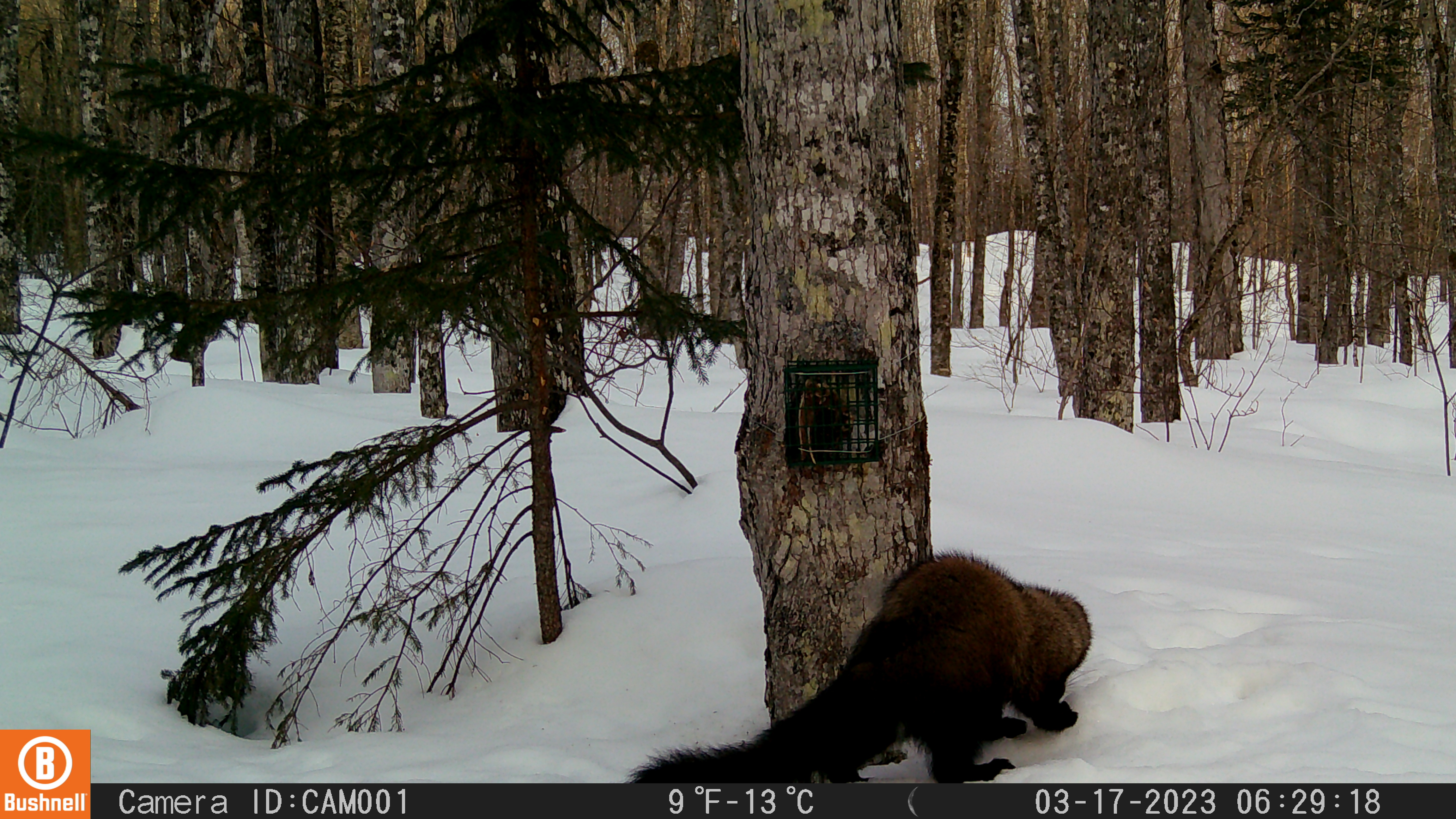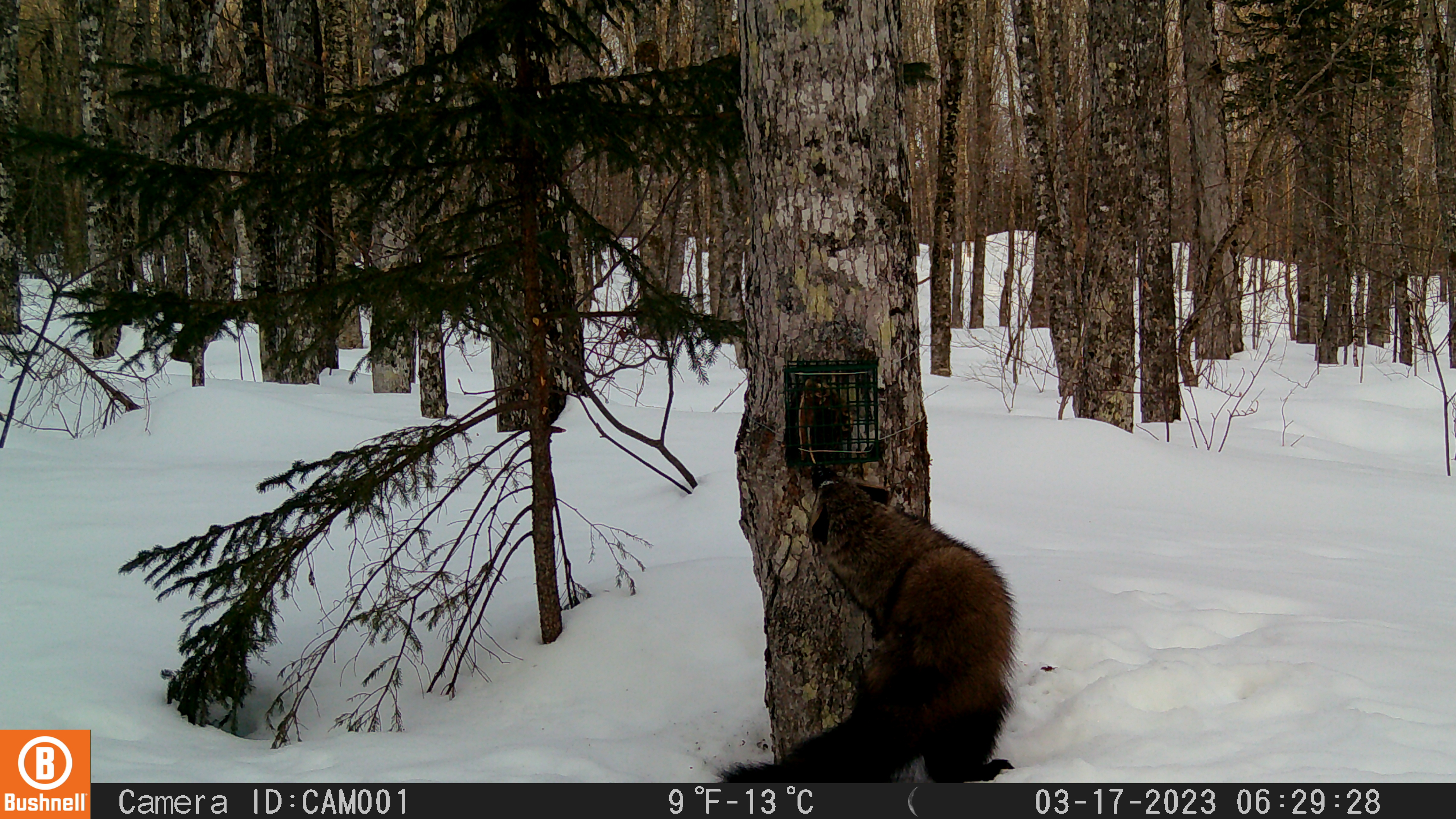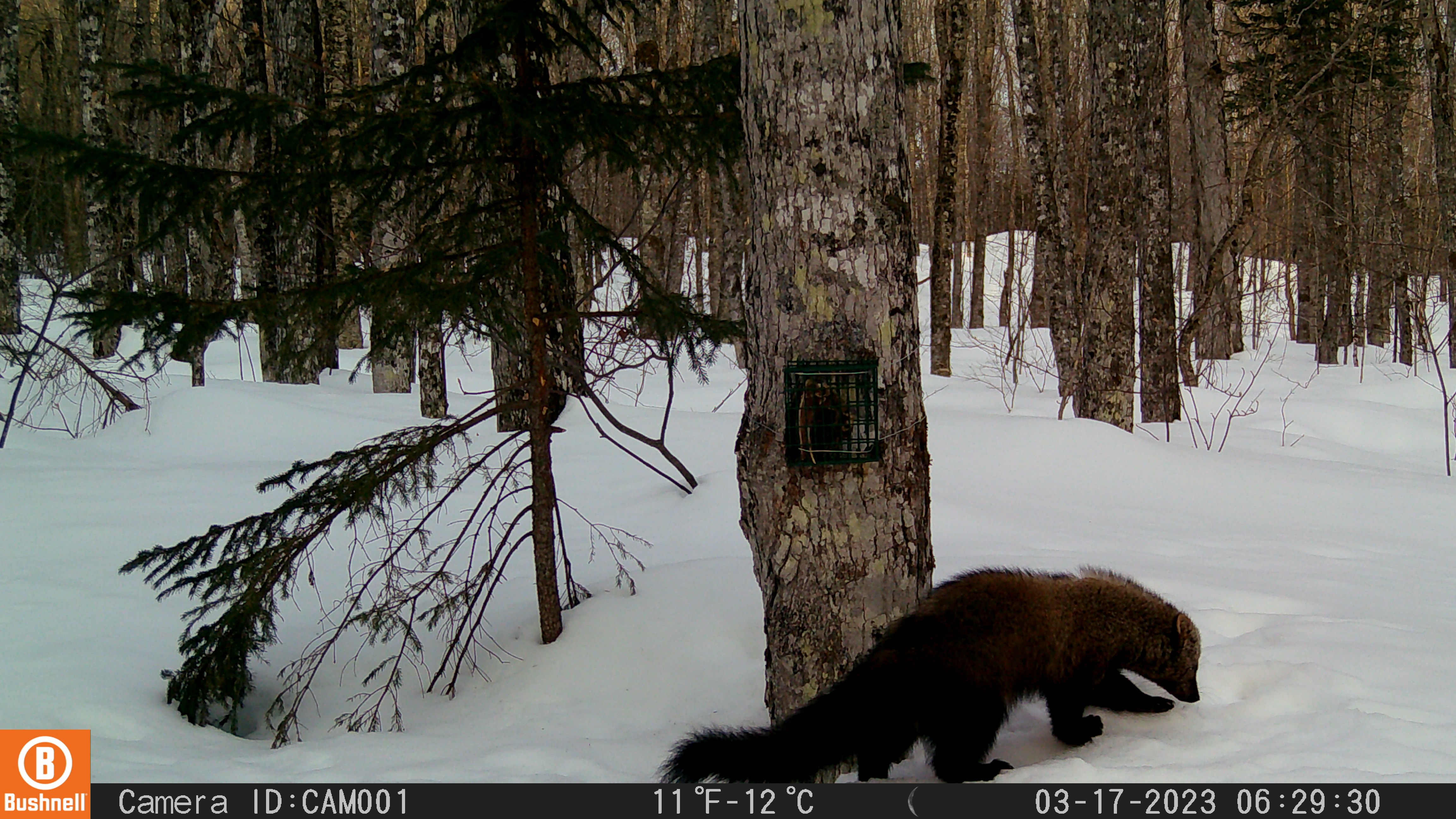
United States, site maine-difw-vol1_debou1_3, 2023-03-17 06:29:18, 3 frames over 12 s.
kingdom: Animalia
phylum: Chordata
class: Mammalia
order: Carnivora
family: Mustelidae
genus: Pekania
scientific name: Pekania pennanti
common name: fisher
Fisher (Pekania pennanti).